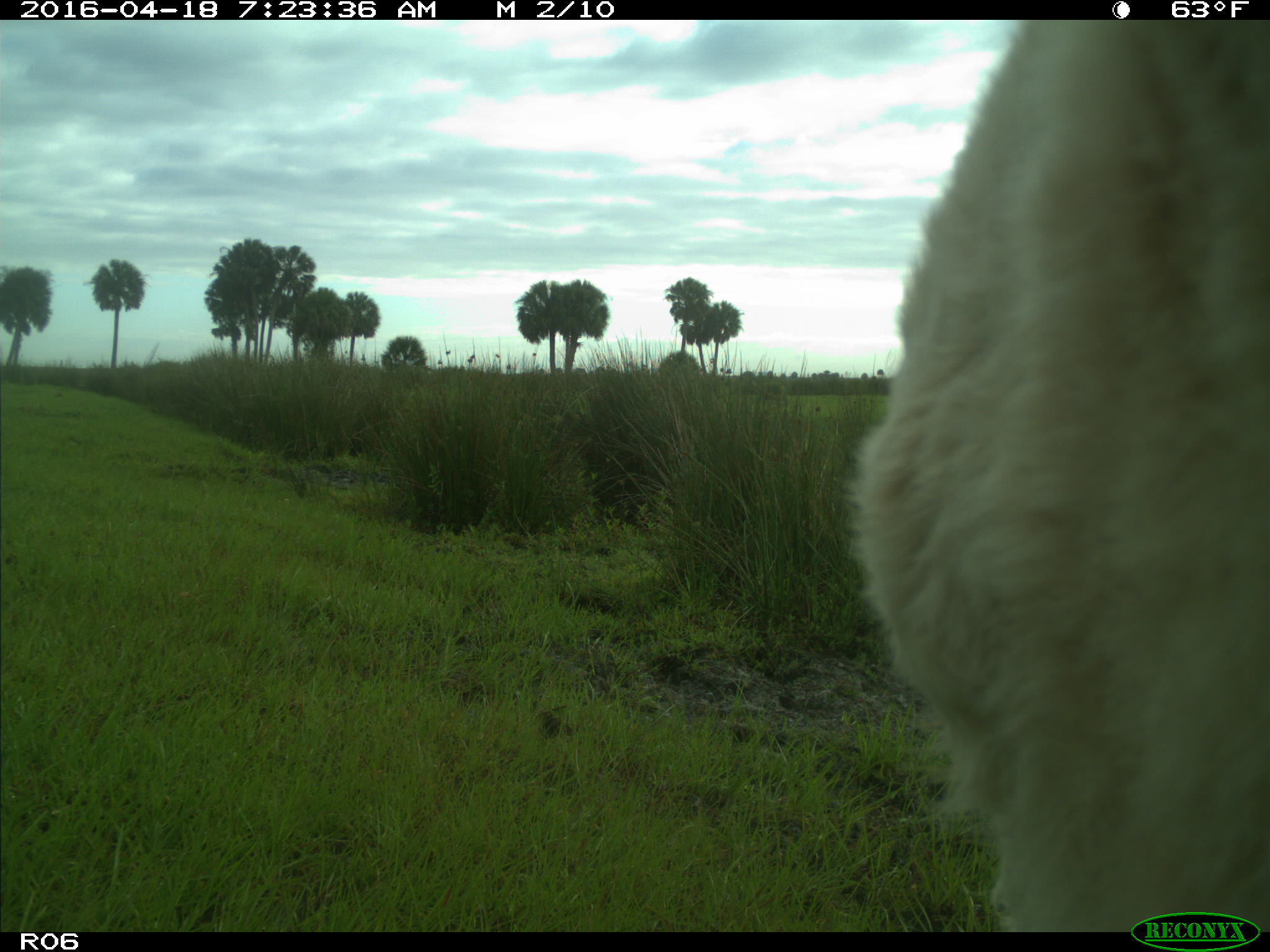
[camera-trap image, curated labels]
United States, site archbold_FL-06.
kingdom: Animalia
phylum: Chordata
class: Mammalia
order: Artiodactyla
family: Bovidae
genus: Bos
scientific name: Bos taurus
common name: domestic cow